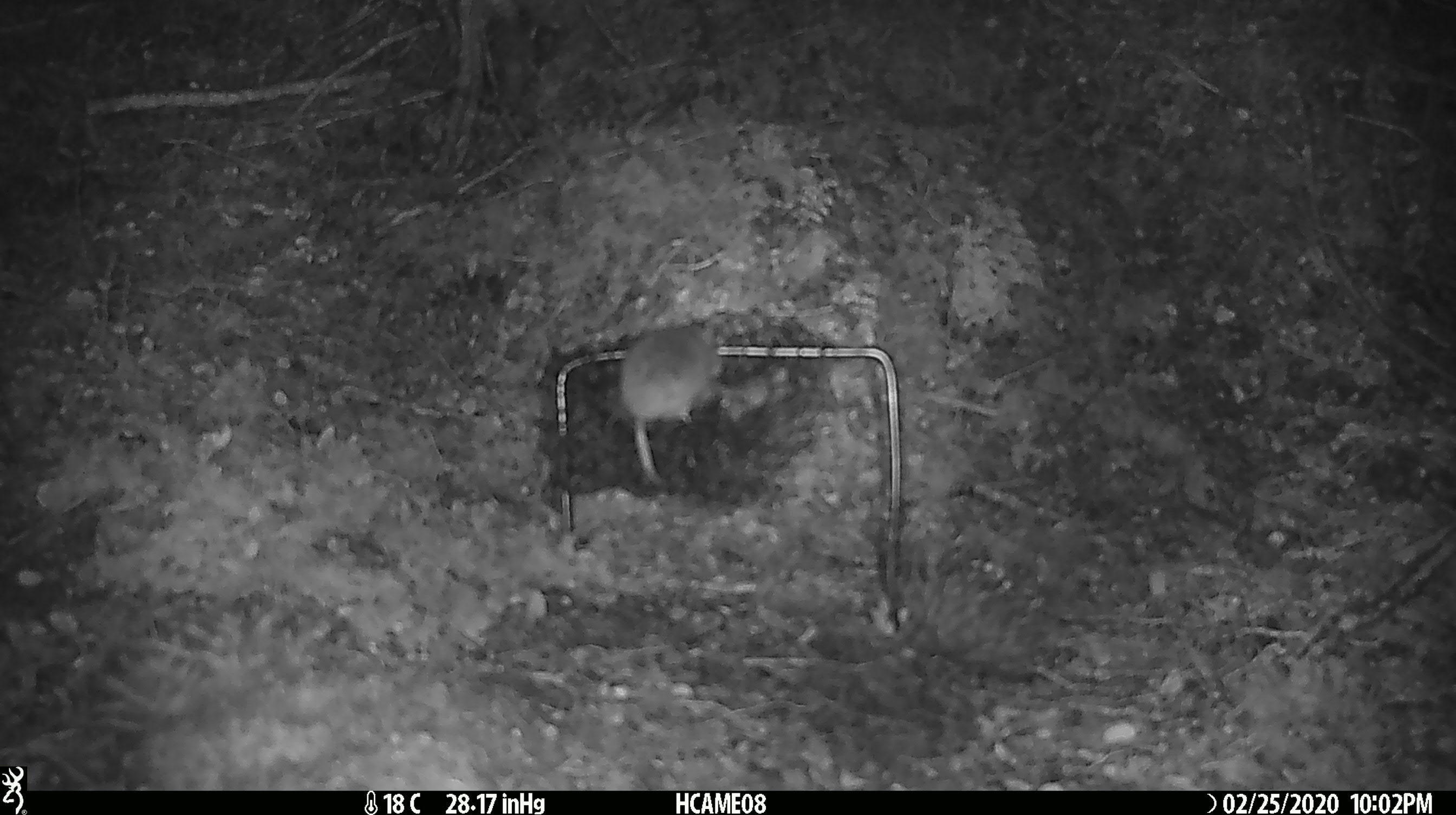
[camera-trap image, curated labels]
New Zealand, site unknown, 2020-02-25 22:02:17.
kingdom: Animalia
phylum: Chordata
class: Mammalia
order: Rodentia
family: Muridae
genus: Mus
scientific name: Mus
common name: mouse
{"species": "mouse (Mus)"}